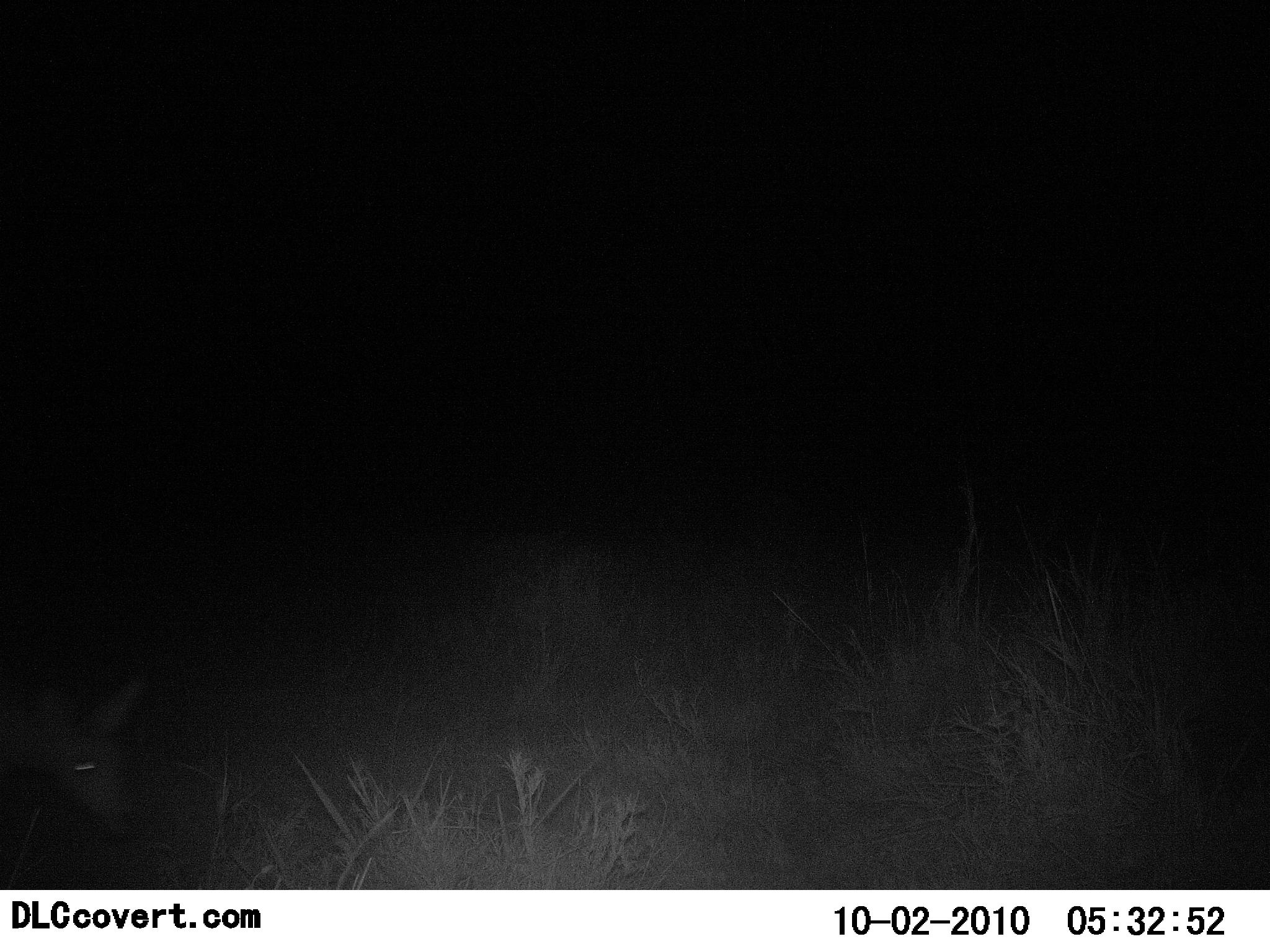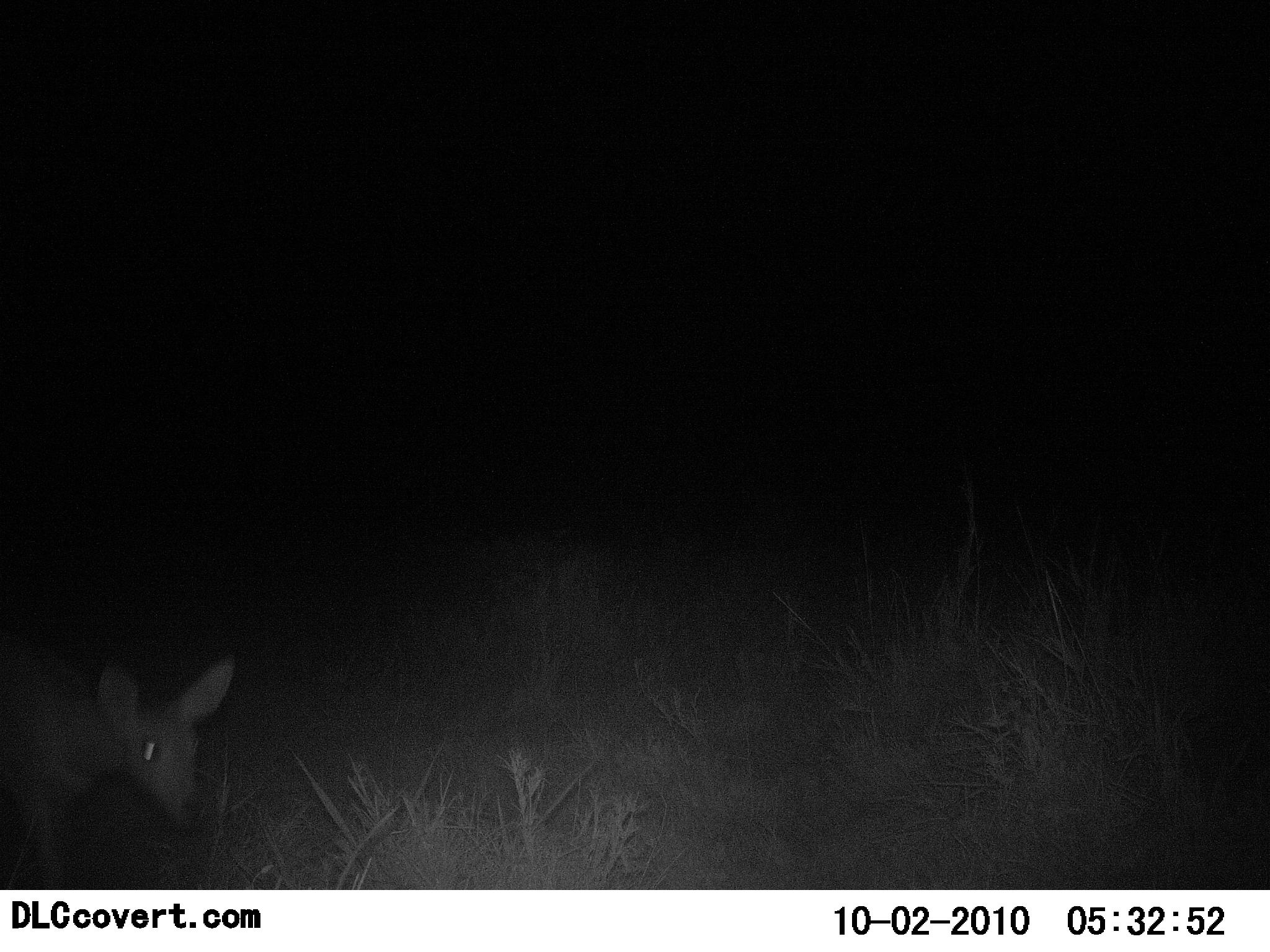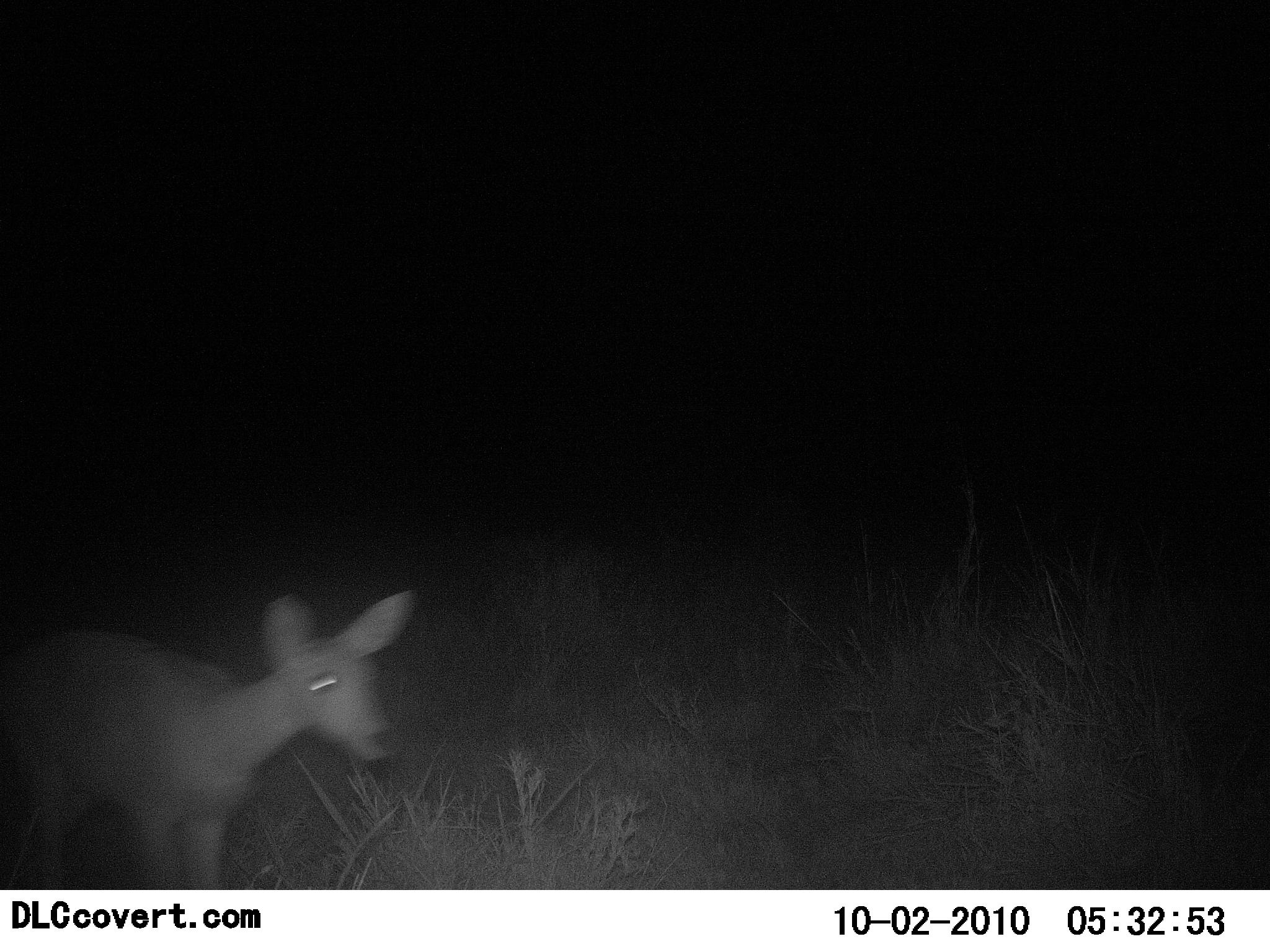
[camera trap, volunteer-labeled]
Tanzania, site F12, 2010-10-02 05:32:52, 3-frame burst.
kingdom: Animalia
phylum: Chordata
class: Mammalia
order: Artiodactyla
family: Bovidae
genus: Madoqua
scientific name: Madoqua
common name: dikdik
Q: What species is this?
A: Dikdik (Madoqua).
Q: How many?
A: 1.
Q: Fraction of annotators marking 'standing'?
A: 27%.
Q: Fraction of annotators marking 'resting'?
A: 0%.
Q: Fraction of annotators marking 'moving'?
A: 73%.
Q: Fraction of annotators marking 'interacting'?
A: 0%.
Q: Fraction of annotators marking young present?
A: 0%.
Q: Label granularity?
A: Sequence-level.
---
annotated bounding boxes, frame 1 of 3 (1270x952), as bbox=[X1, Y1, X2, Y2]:
animal: bbox=[0, 651, 143, 858]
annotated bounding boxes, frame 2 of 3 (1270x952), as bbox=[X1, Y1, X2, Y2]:
animal: bbox=[0, 646, 234, 889]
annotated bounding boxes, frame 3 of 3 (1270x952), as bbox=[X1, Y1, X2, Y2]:
animal: bbox=[0, 592, 417, 889]